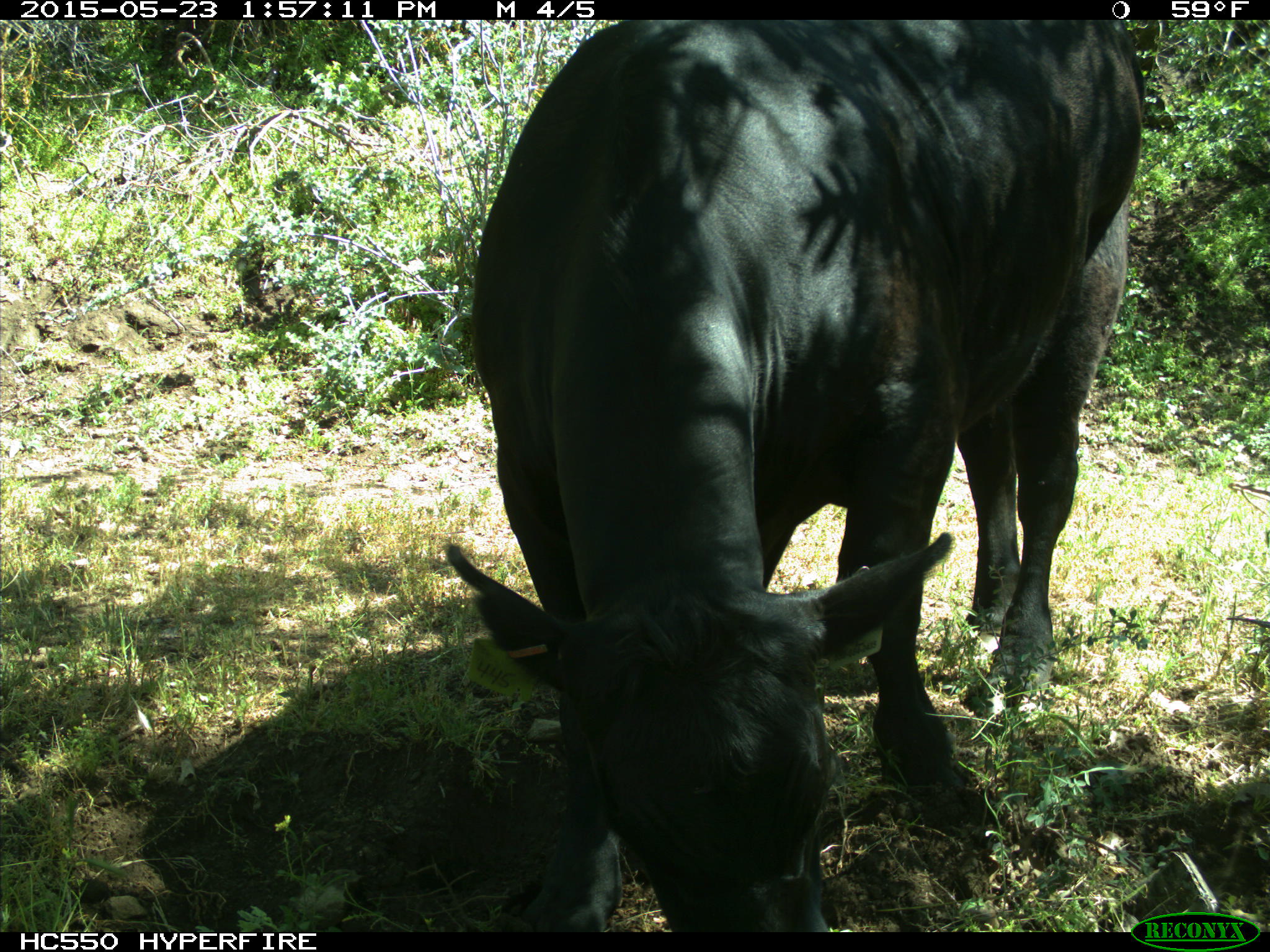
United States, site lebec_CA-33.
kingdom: Animalia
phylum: Chordata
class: Mammalia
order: Artiodactyla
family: Bovidae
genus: Bos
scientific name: Bos taurus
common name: domestic cow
Bos taurus (domestic cow).